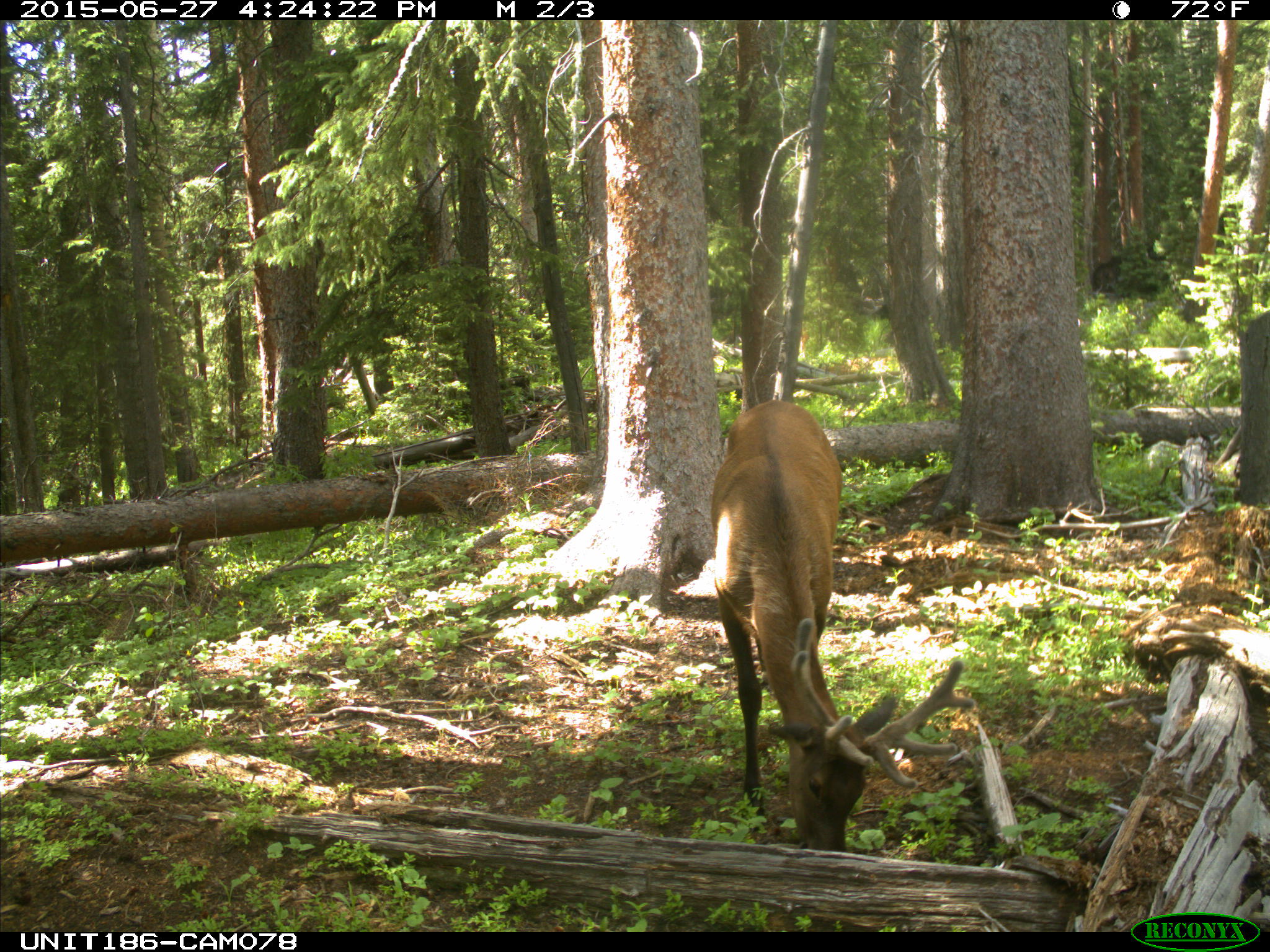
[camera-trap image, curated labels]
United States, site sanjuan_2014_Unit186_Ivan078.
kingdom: Animalia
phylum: Chordata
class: Mammalia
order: Artiodactyla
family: Cervidae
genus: Cervus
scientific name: Cervus elaphus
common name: red deer